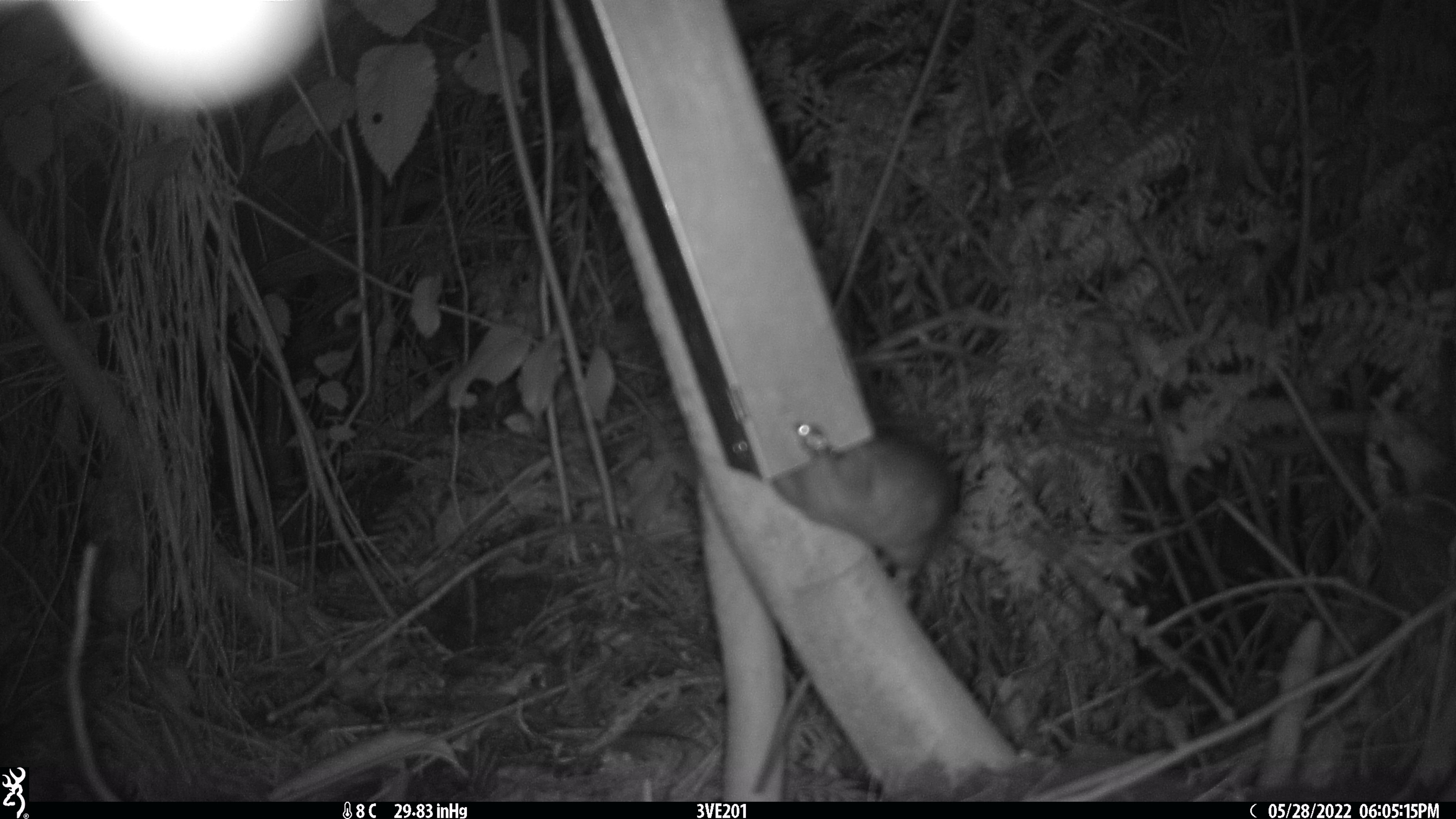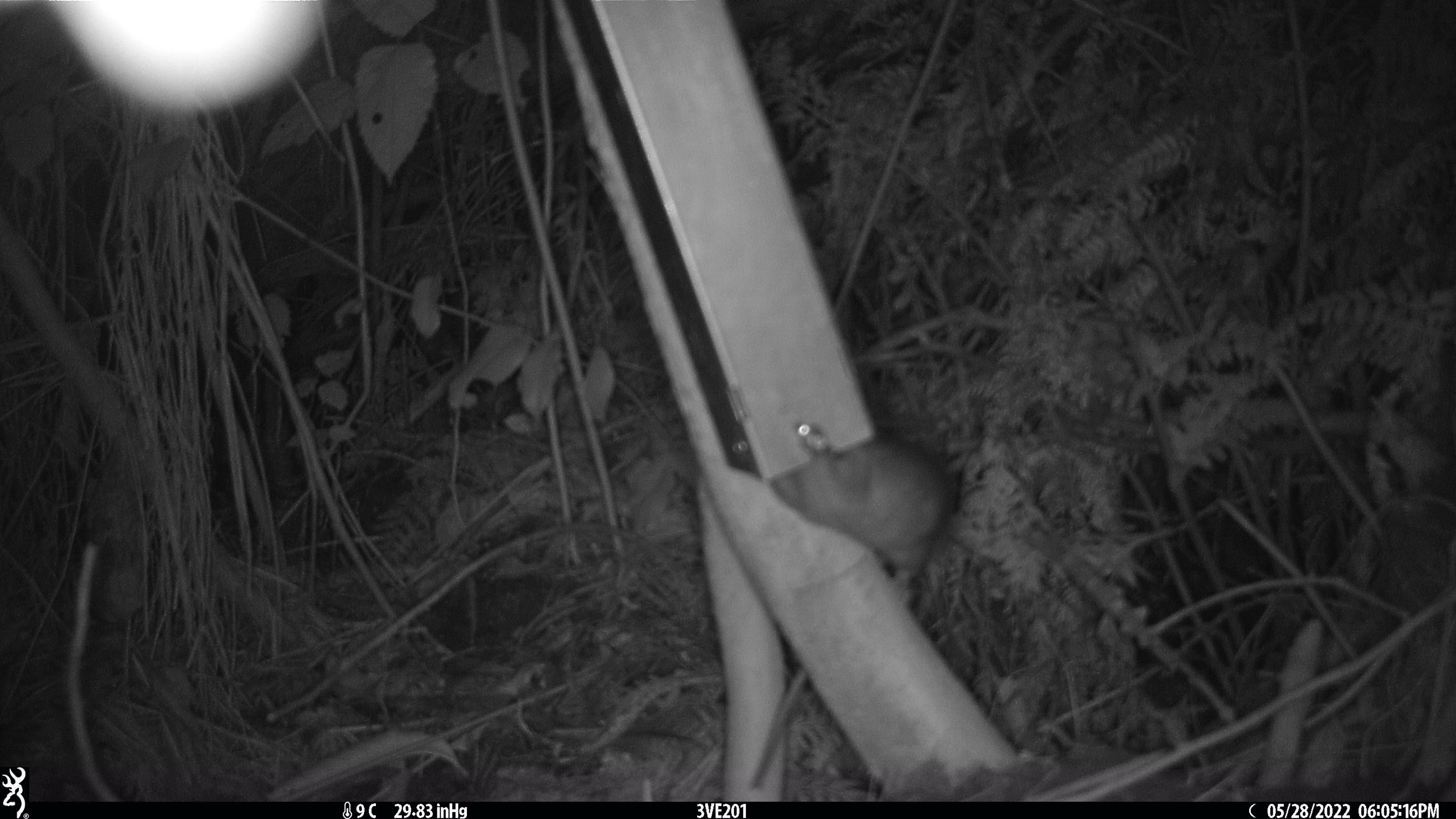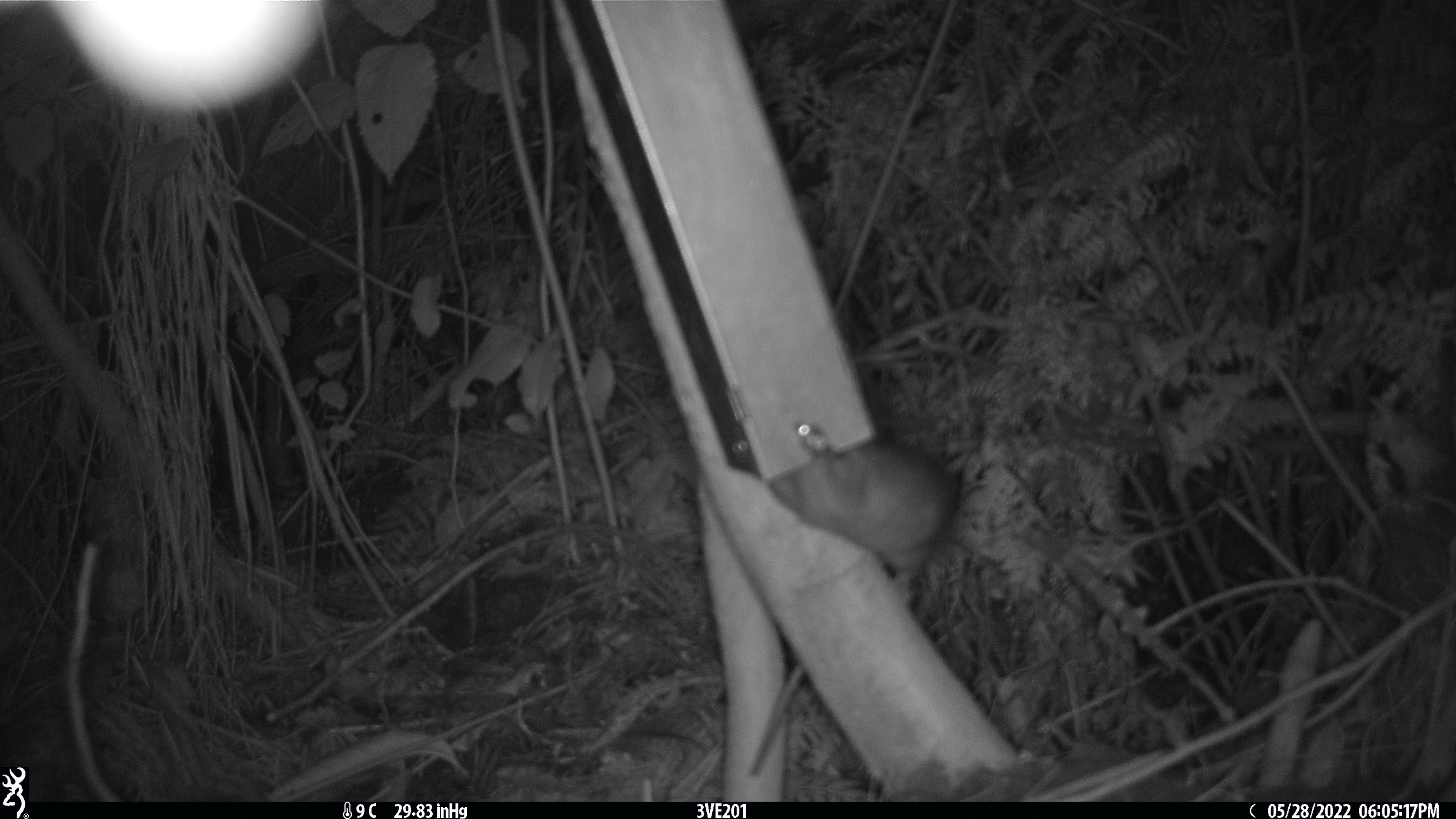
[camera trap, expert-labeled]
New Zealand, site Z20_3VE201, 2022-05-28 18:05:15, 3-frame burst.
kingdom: Animalia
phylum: Chordata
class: Mammalia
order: Rodentia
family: Muridae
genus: Rattus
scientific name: Rattus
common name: rat